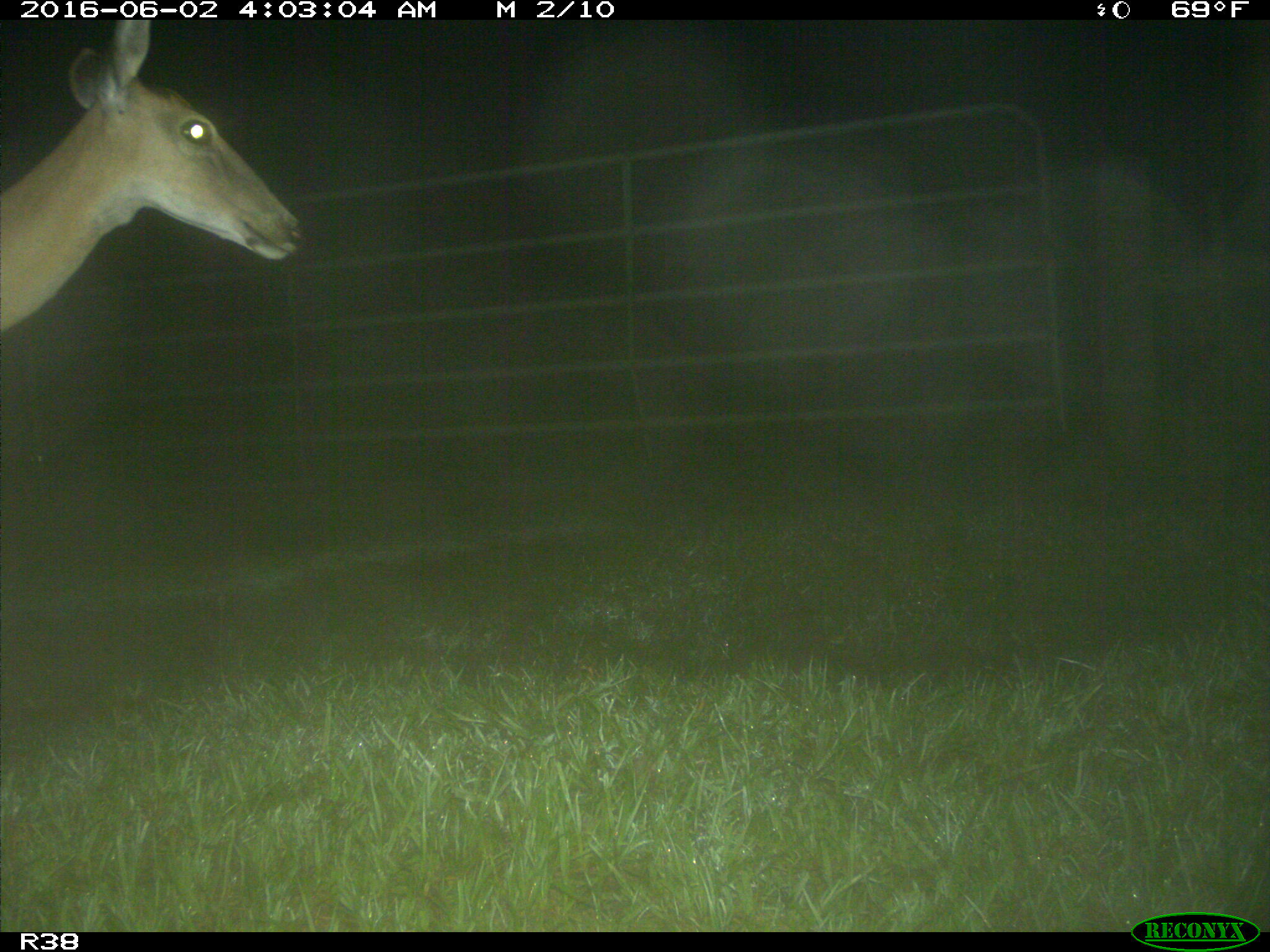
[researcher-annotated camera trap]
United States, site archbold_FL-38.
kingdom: Animalia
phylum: Chordata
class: Mammalia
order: Artiodactyla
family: Cervidae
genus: Odocoileus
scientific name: Odocoileus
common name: deer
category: unidentified deer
Unidentified deer (deer) (Odocoileus).